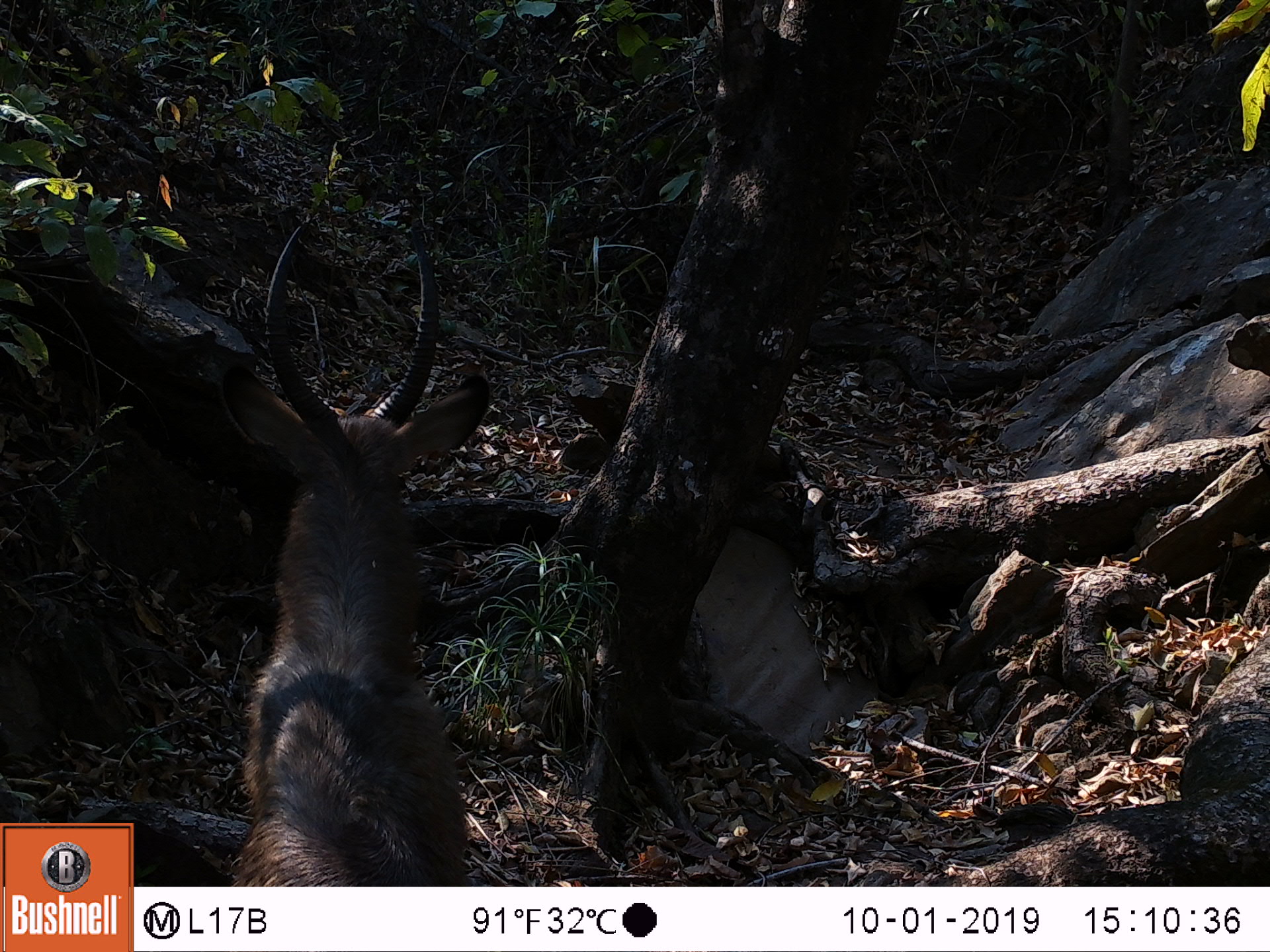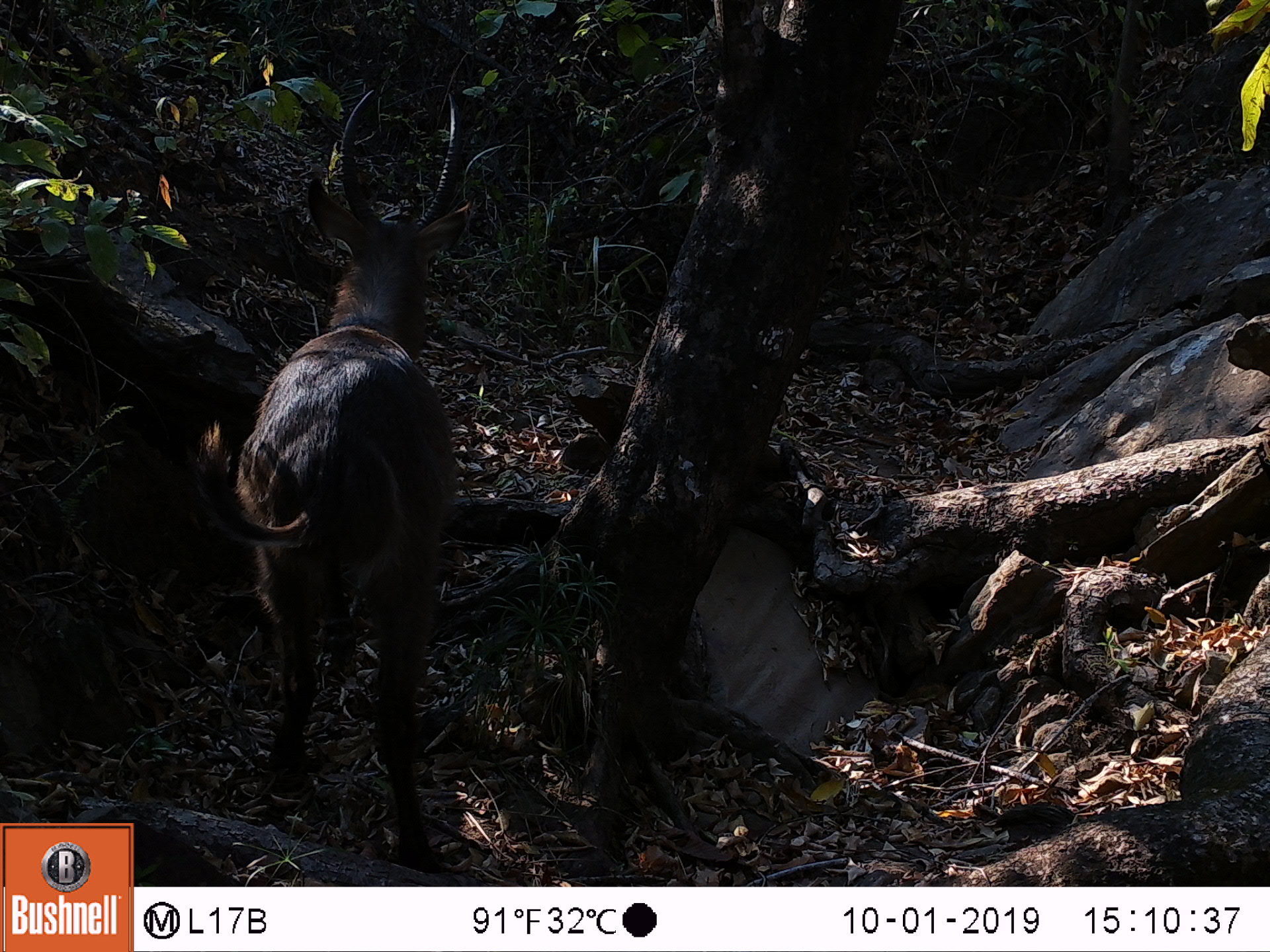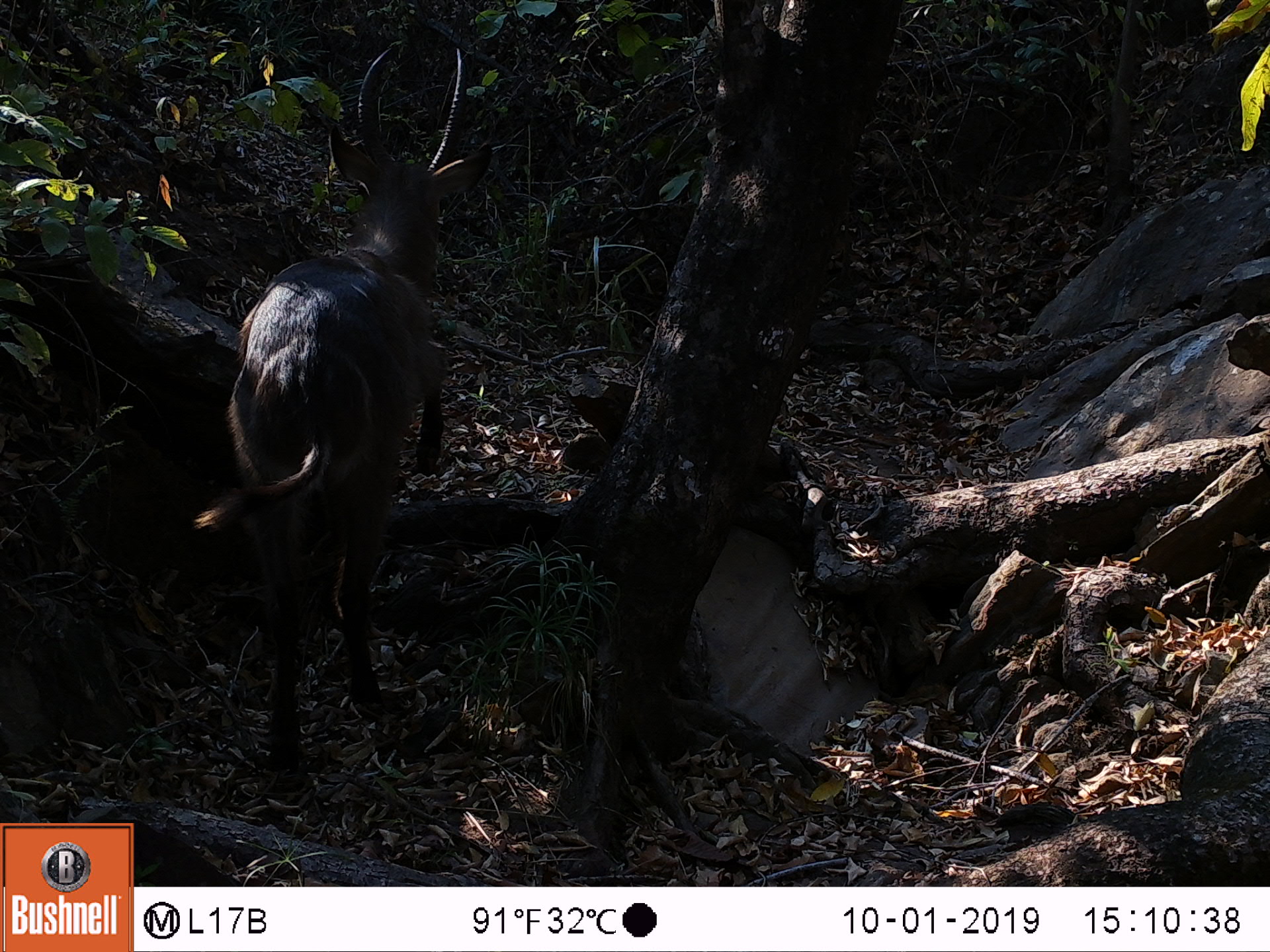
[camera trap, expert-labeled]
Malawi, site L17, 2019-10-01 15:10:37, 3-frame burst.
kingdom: Animalia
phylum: Chordata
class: Mammalia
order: Artiodactyla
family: Bovidae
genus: Kobus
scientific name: Kobus ellipsiprymnus ellipsiprymnus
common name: common waterbuck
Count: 1.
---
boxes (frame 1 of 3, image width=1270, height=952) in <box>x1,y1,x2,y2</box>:
common waterbuck: <box>206,225,494,882</box>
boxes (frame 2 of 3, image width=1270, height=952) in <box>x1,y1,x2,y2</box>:
common waterbuck: <box>222,86,475,846</box>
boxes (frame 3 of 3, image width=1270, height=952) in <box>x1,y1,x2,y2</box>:
common waterbuck: <box>221,40,475,797</box>